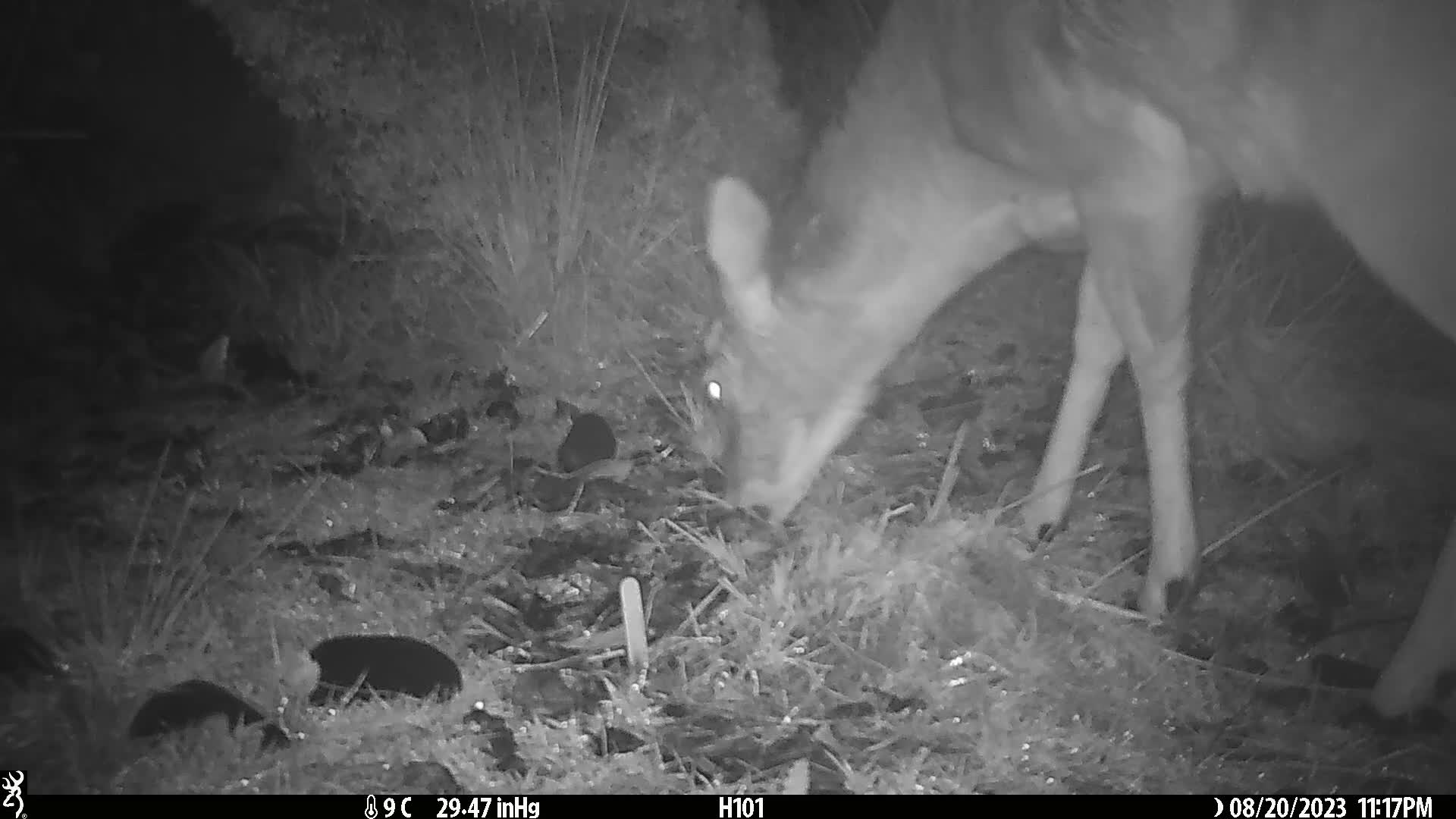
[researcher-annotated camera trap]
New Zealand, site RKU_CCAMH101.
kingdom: Animalia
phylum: Chordata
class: Mammalia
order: Artiodactyla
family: Cervidae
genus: Odocoileus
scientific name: Odocoileus virginianus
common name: white-tailed deer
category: white tailed deer